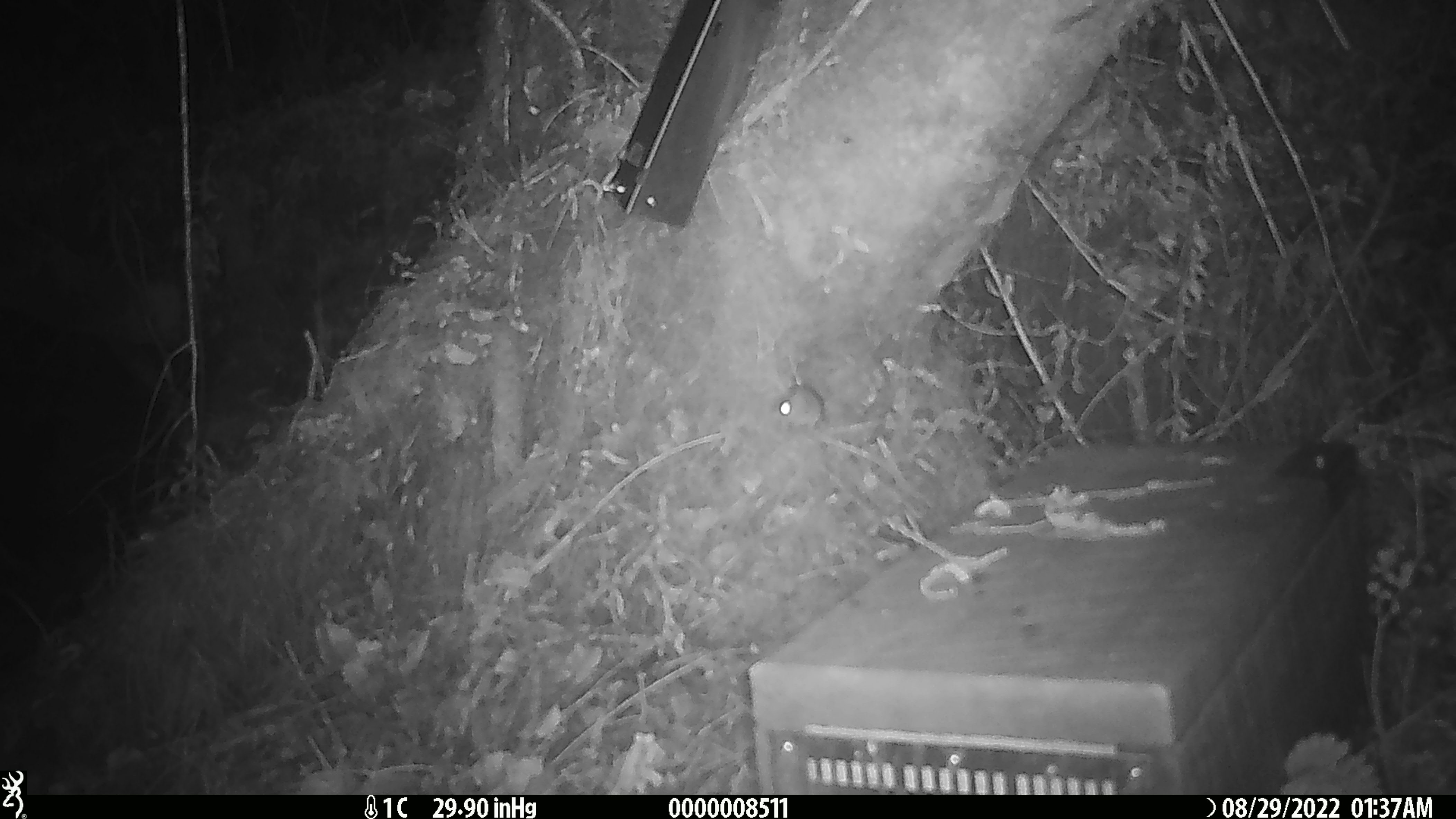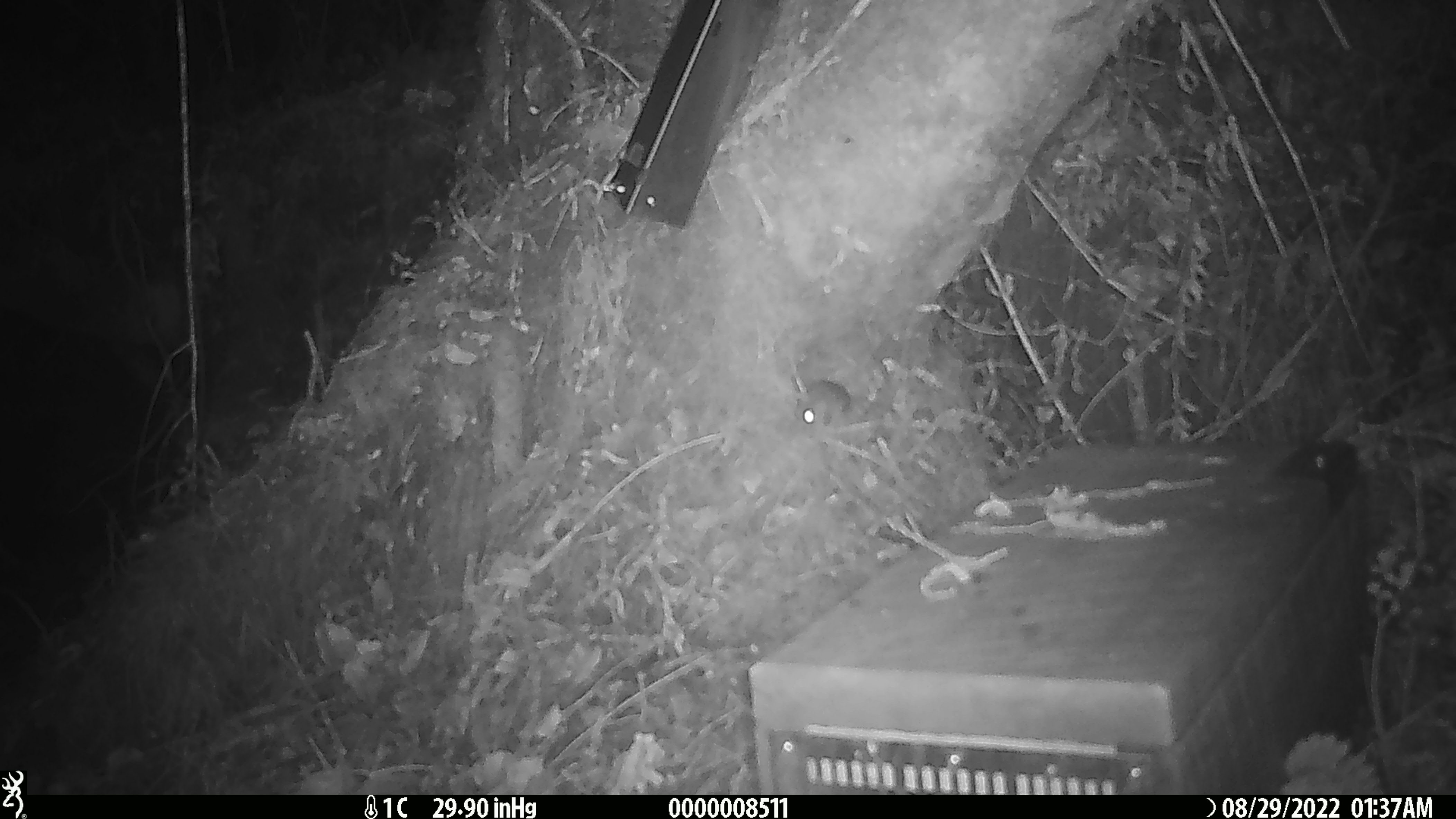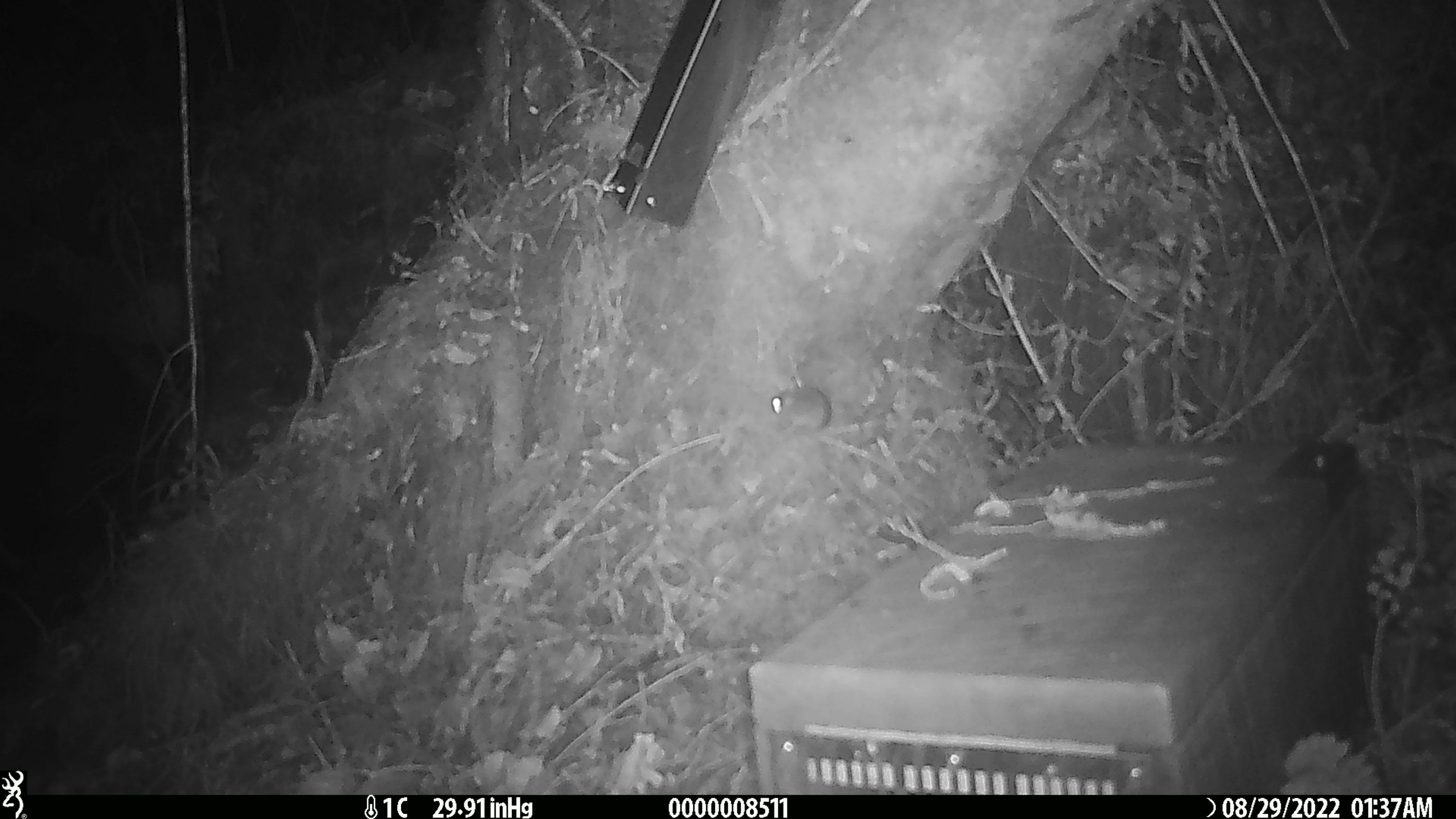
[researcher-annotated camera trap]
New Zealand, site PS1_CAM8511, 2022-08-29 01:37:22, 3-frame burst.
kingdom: Animalia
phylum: Chordata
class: Mammalia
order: Rodentia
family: Muridae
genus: Mus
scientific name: Mus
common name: mouse